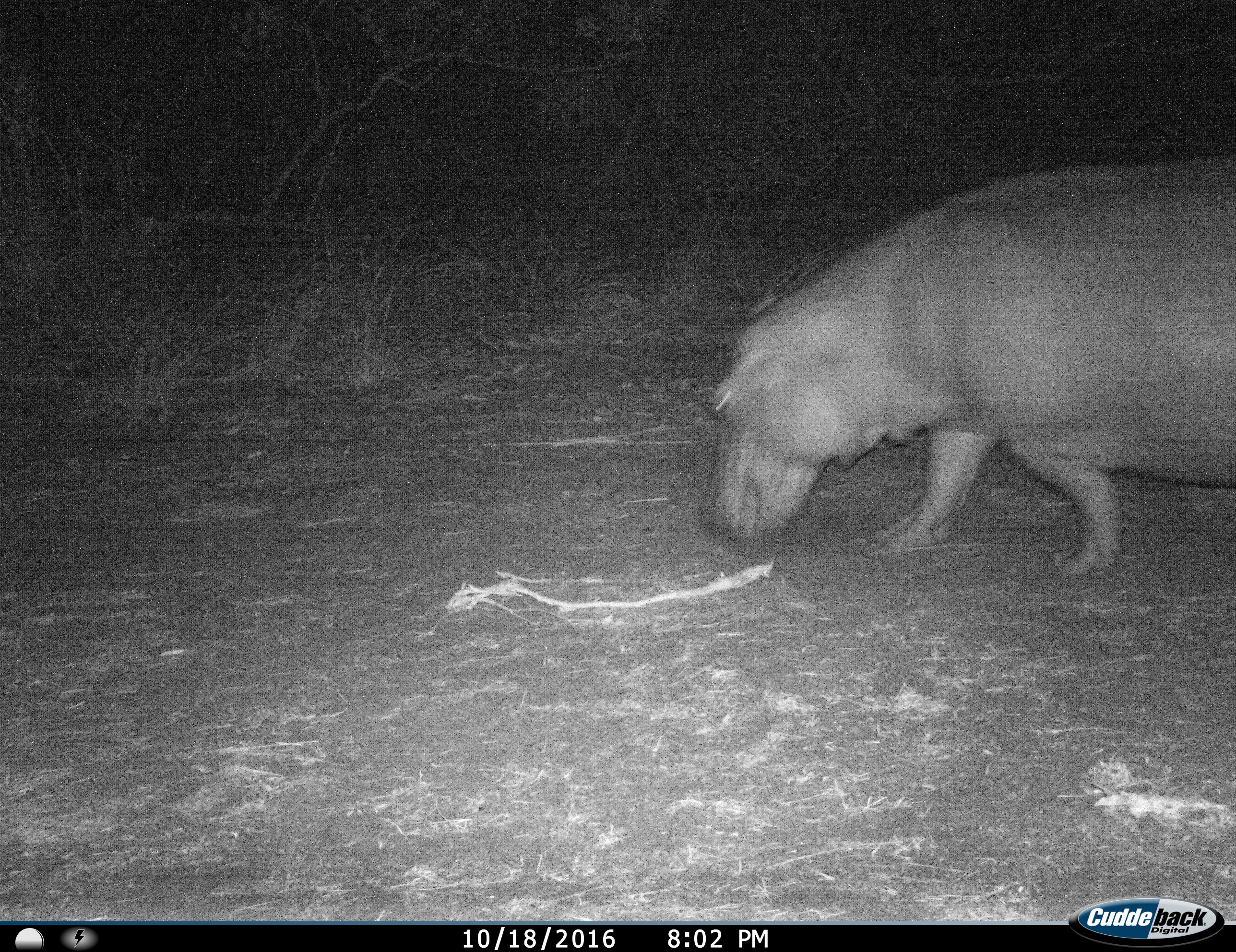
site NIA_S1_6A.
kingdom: Animalia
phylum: Chordata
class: Mammalia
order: Artiodactyla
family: Hippopotamidae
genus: Hippopotamus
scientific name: Hippopotamus amphibius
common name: hippopotamus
Hippopotamus (Hippopotamus amphibius), count 1. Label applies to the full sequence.